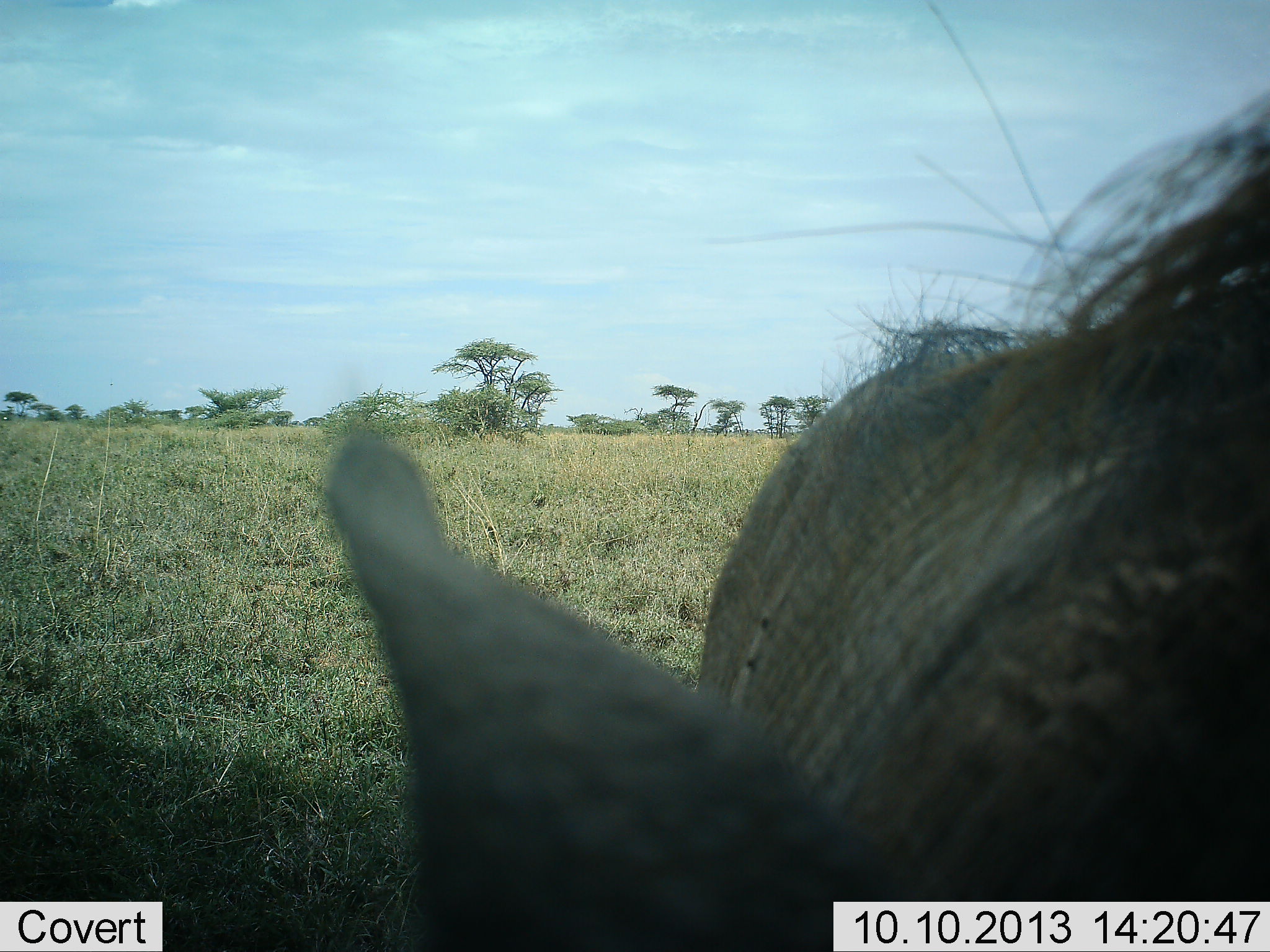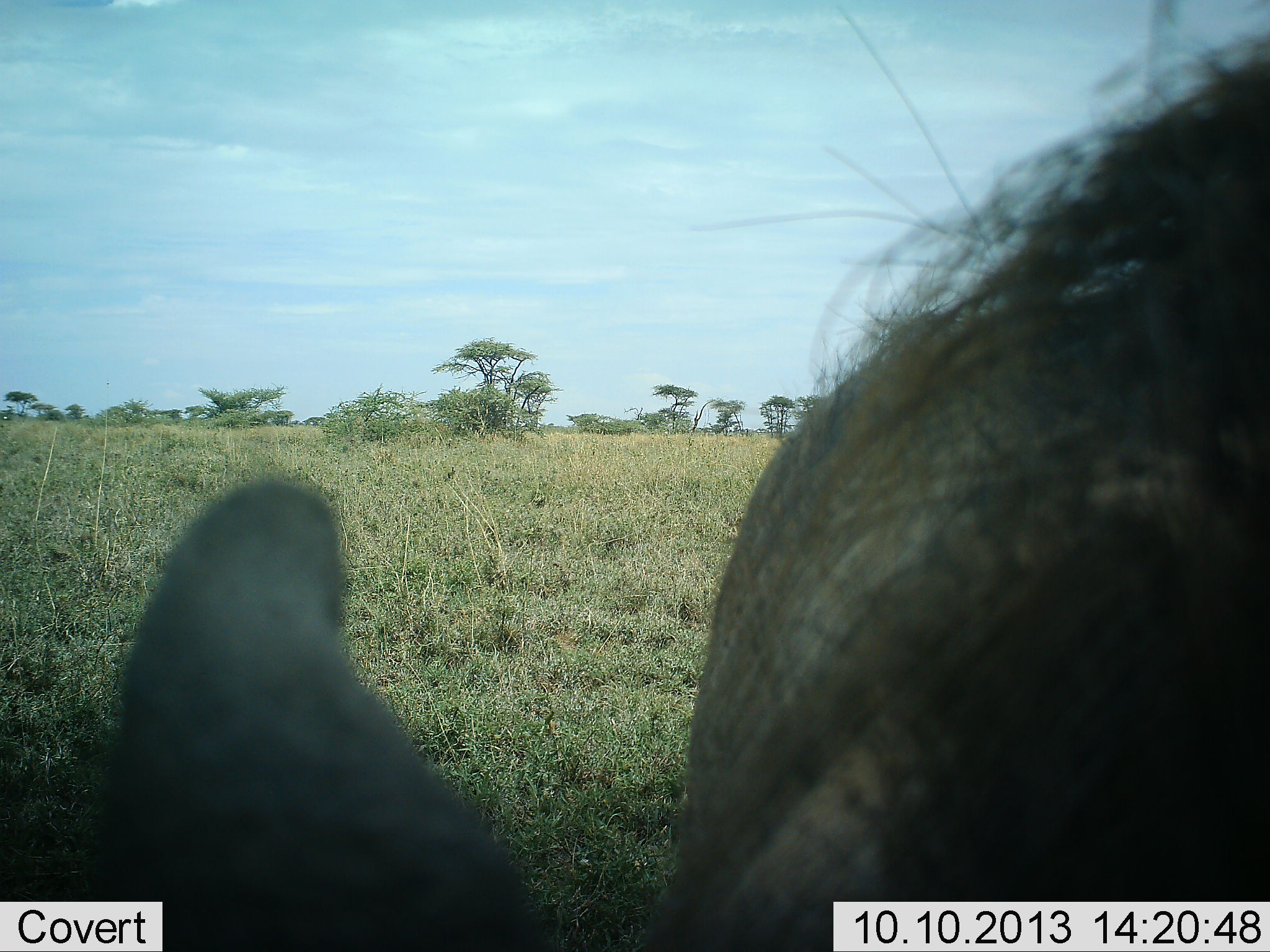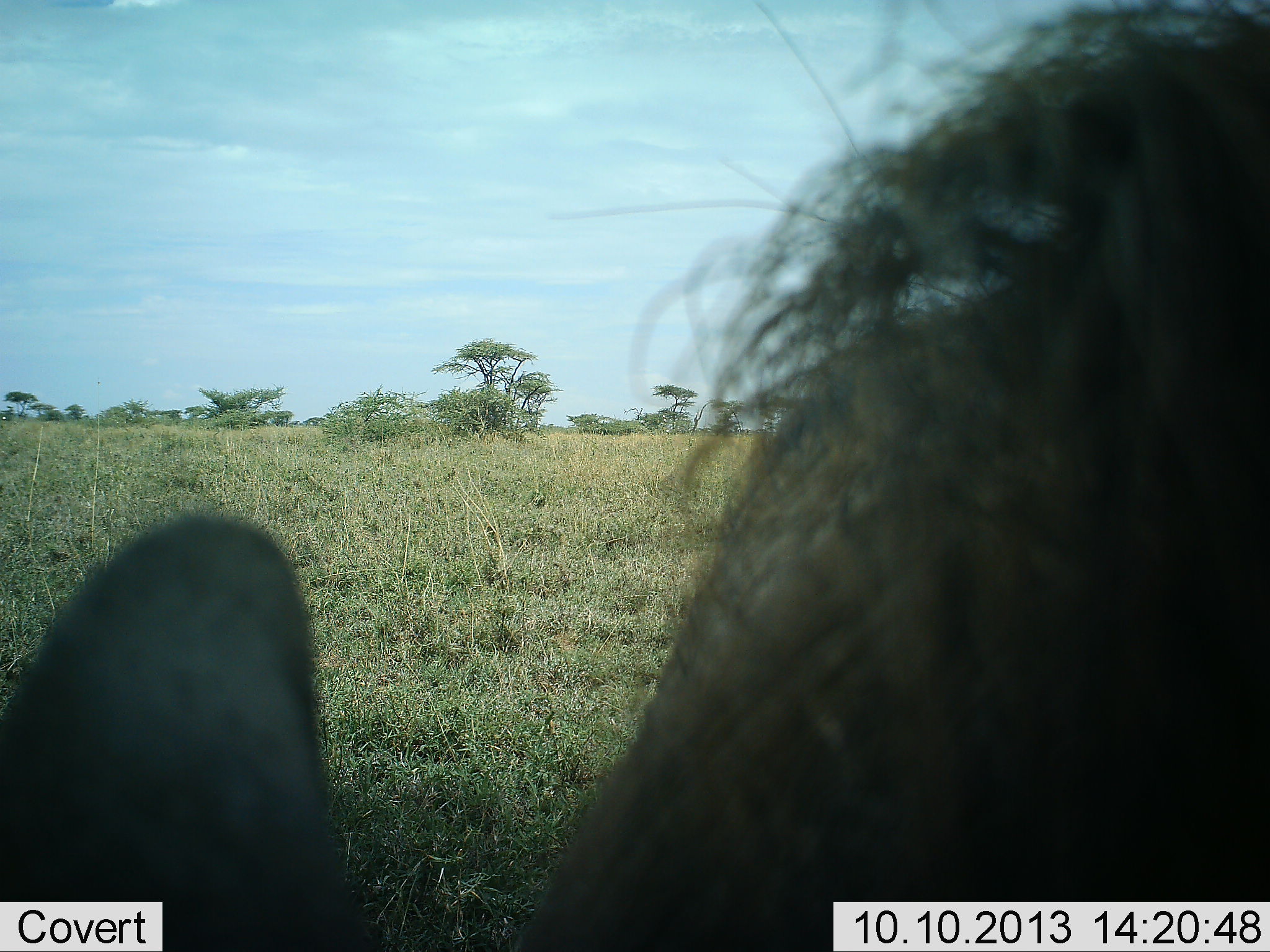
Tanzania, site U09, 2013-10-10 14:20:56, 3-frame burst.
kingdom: Animalia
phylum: Chordata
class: Mammalia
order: Artiodactyla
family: Suidae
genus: Phacochoerus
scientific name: Phacochoerus africanus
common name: warthog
Warthog (Phacochoerus africanus), count 1. Behavior (volunteer vote fractions): standing 71%, resting 0%, moving 0%, interacting 6%. Young present (vote fraction): 0%. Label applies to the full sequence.